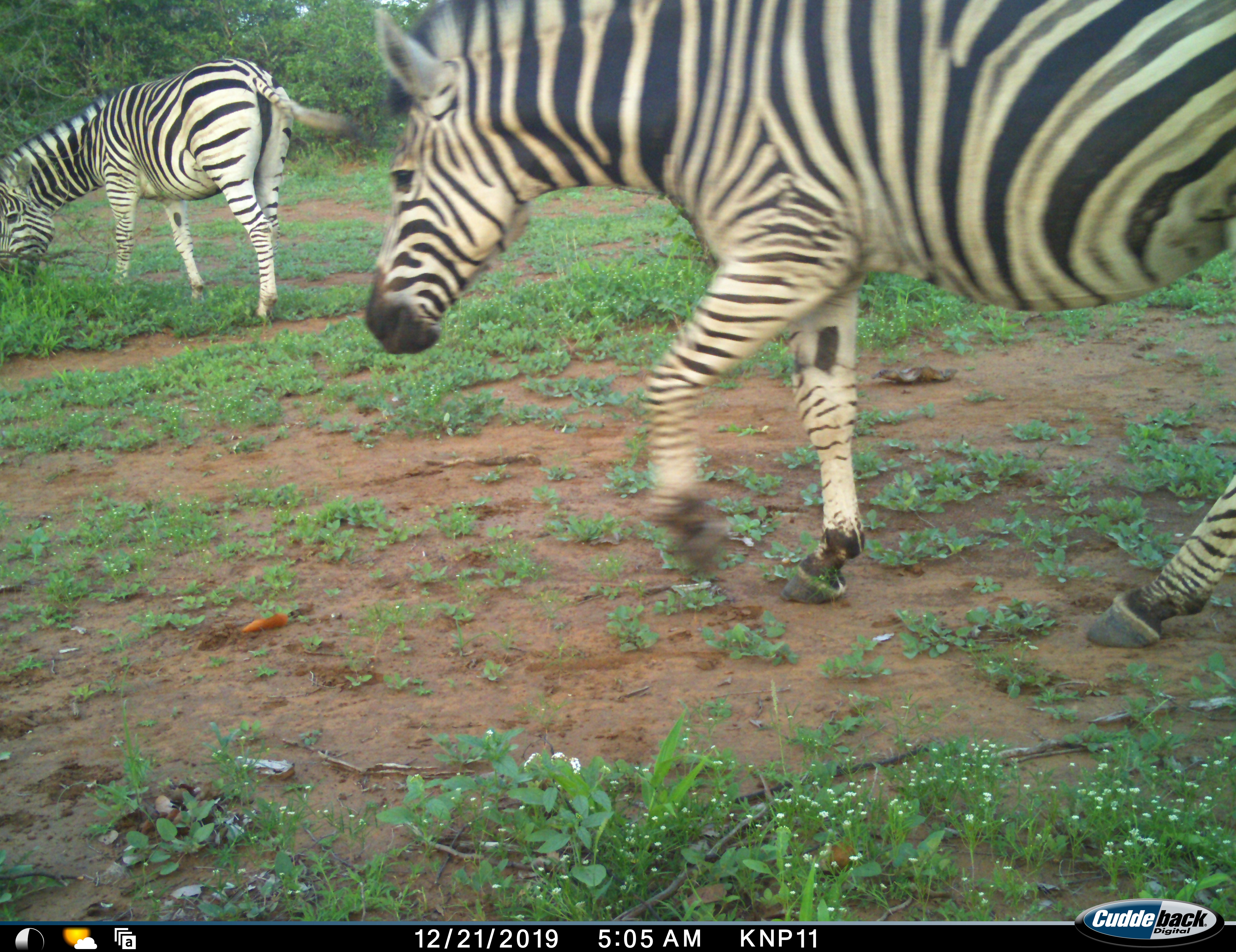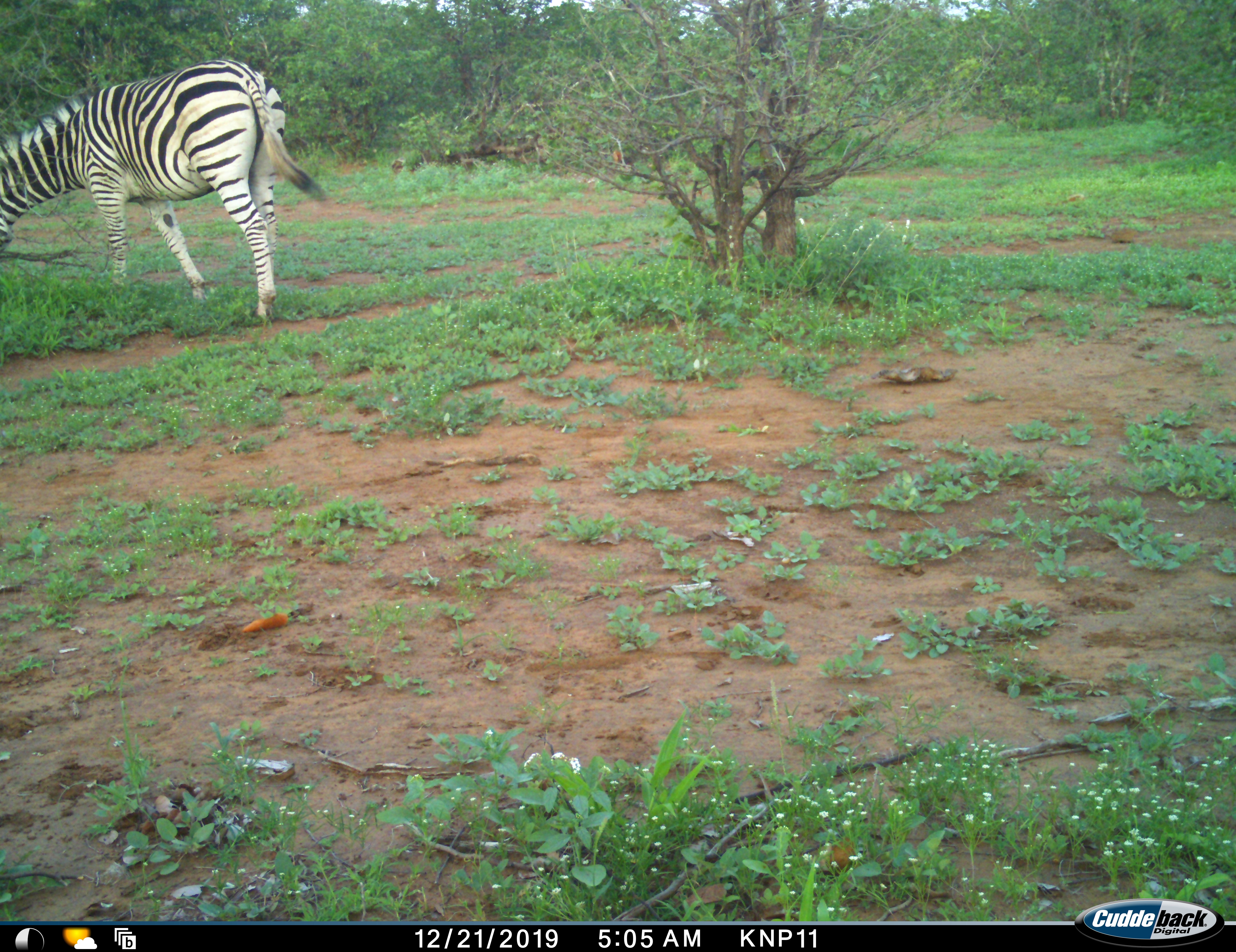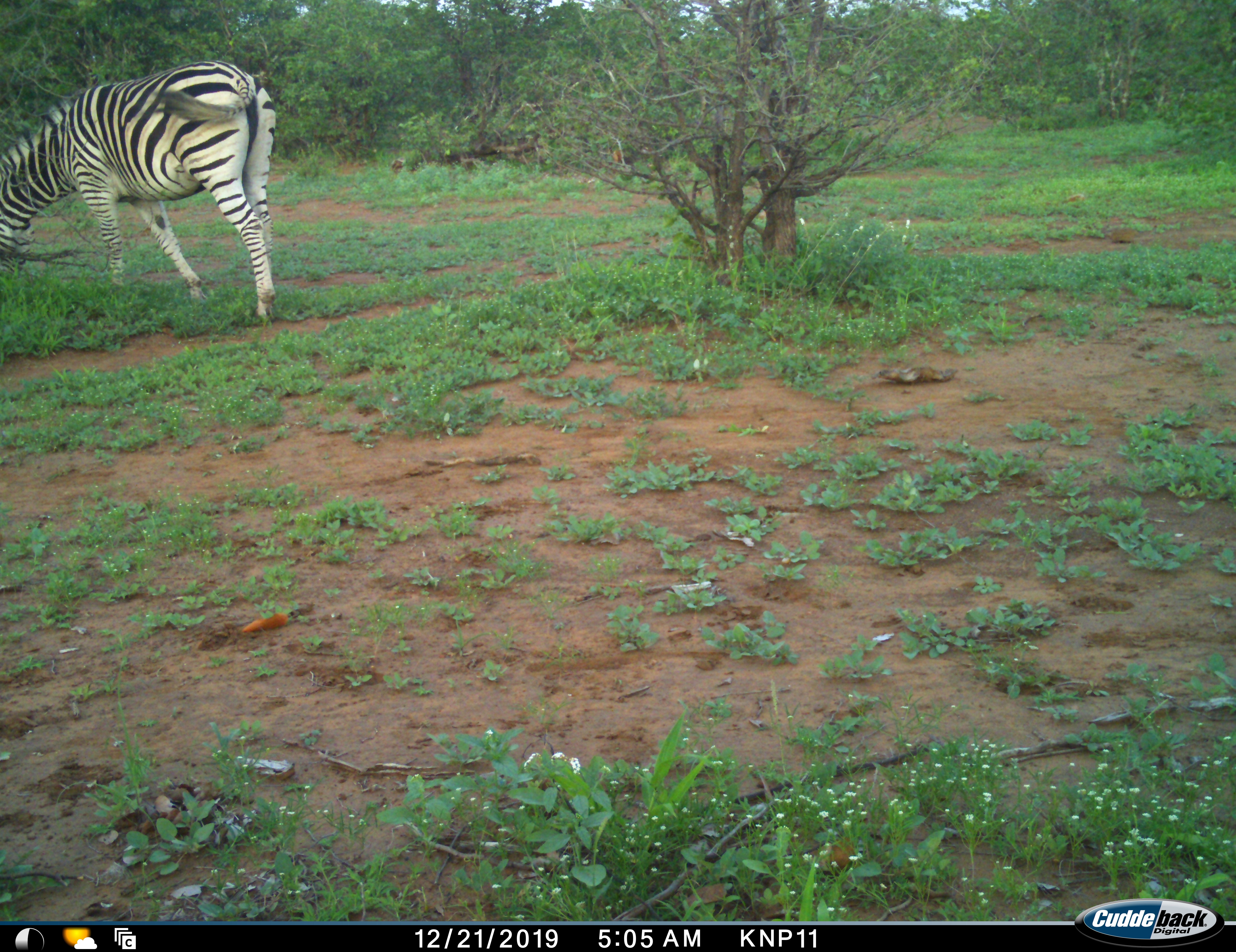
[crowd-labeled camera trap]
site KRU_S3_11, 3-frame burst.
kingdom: Animalia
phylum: Chordata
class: Mammalia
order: Perissodactyla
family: Equidae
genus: Equus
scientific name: Equus quagga burchellii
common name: burchell's zebra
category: zebraburchells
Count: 2.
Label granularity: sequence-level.